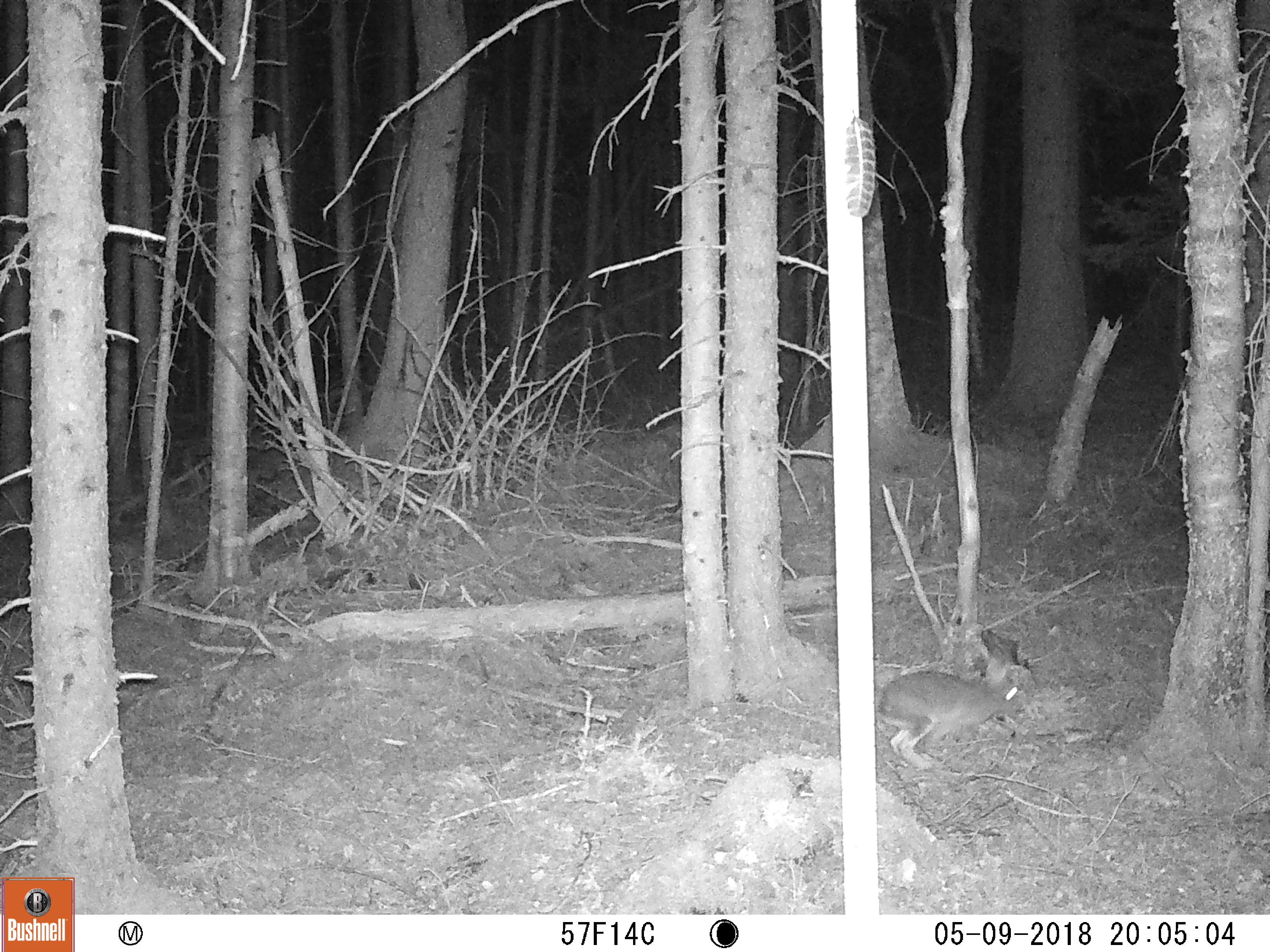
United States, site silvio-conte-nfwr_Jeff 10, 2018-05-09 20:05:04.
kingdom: Animalia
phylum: Chordata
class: Mammalia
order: Lagomorpha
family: Leporidae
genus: Lepus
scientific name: Lepus americanus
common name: snowshoe hare